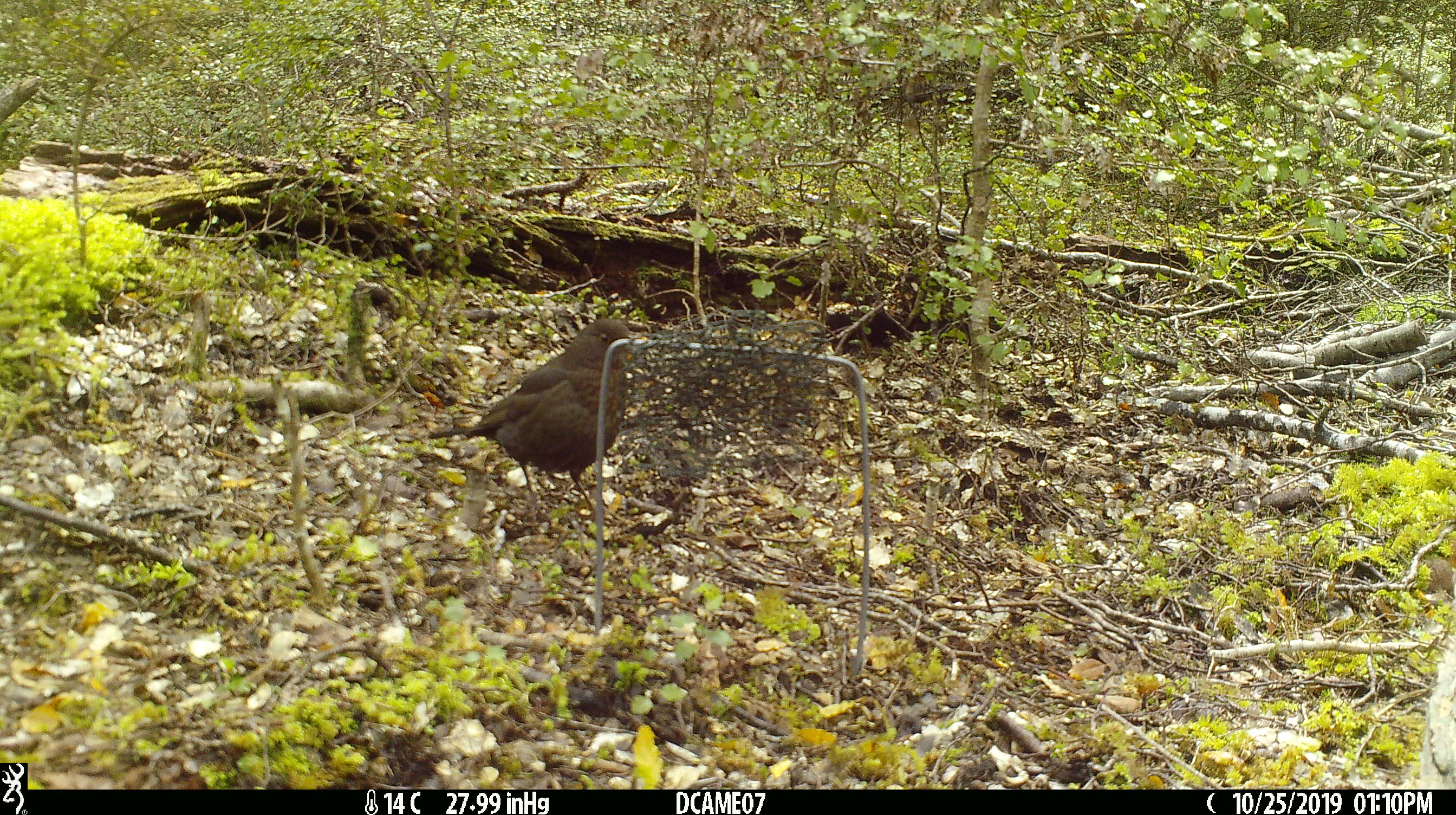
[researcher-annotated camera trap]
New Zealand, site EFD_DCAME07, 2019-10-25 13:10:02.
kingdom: Animalia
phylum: Chordata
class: Aves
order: Passeriformes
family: Turdidae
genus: Turdus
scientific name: Turdus merula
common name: eurasian blackbird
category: blackbird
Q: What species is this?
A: Blackbird (eurasian blackbird) (Turdus merula).